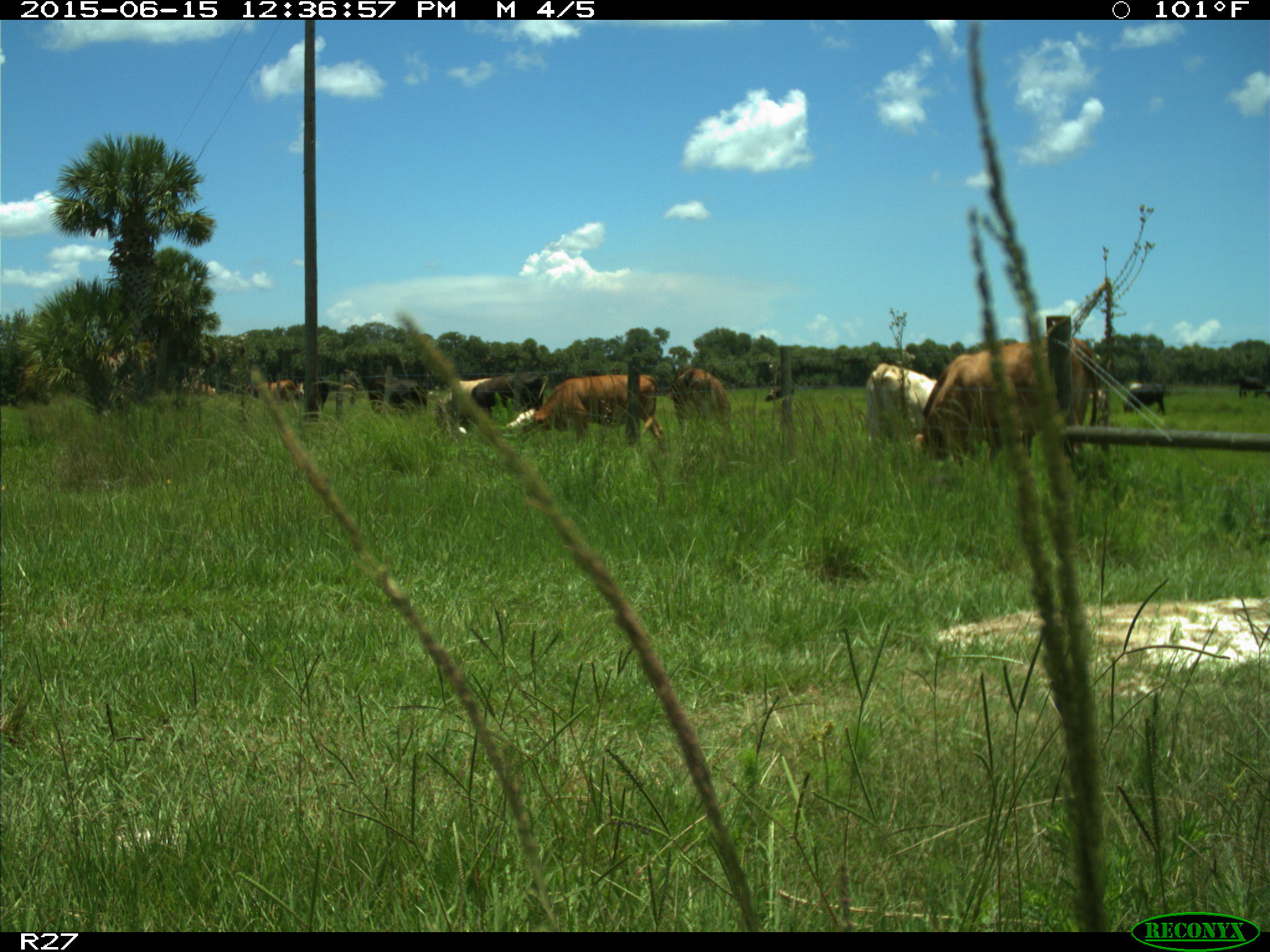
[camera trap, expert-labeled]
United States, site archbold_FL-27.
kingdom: Animalia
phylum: Chordata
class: Mammalia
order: Artiodactyla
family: Bovidae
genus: Bos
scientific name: Bos taurus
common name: domestic cow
Bos taurus (domestic cow).